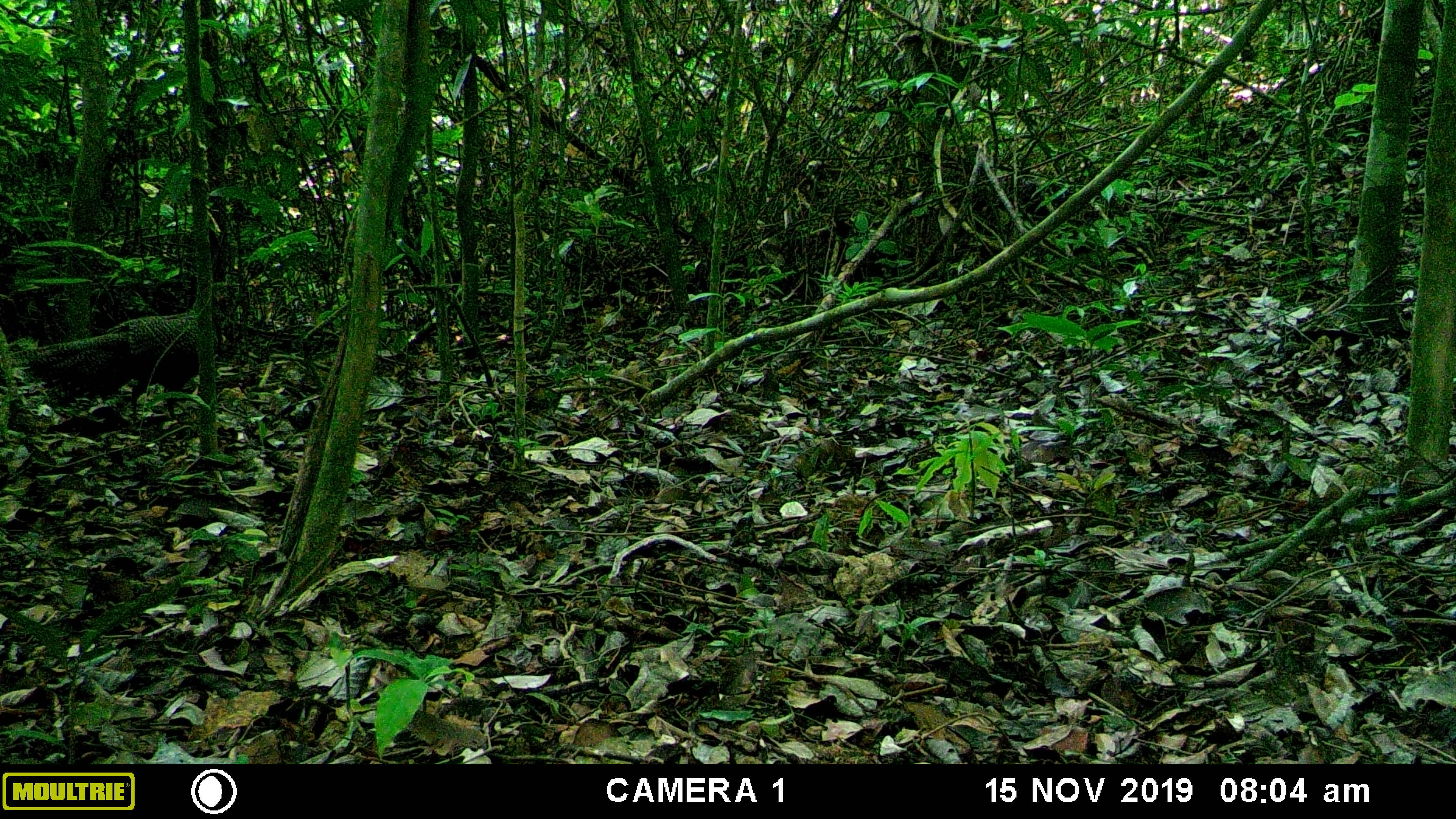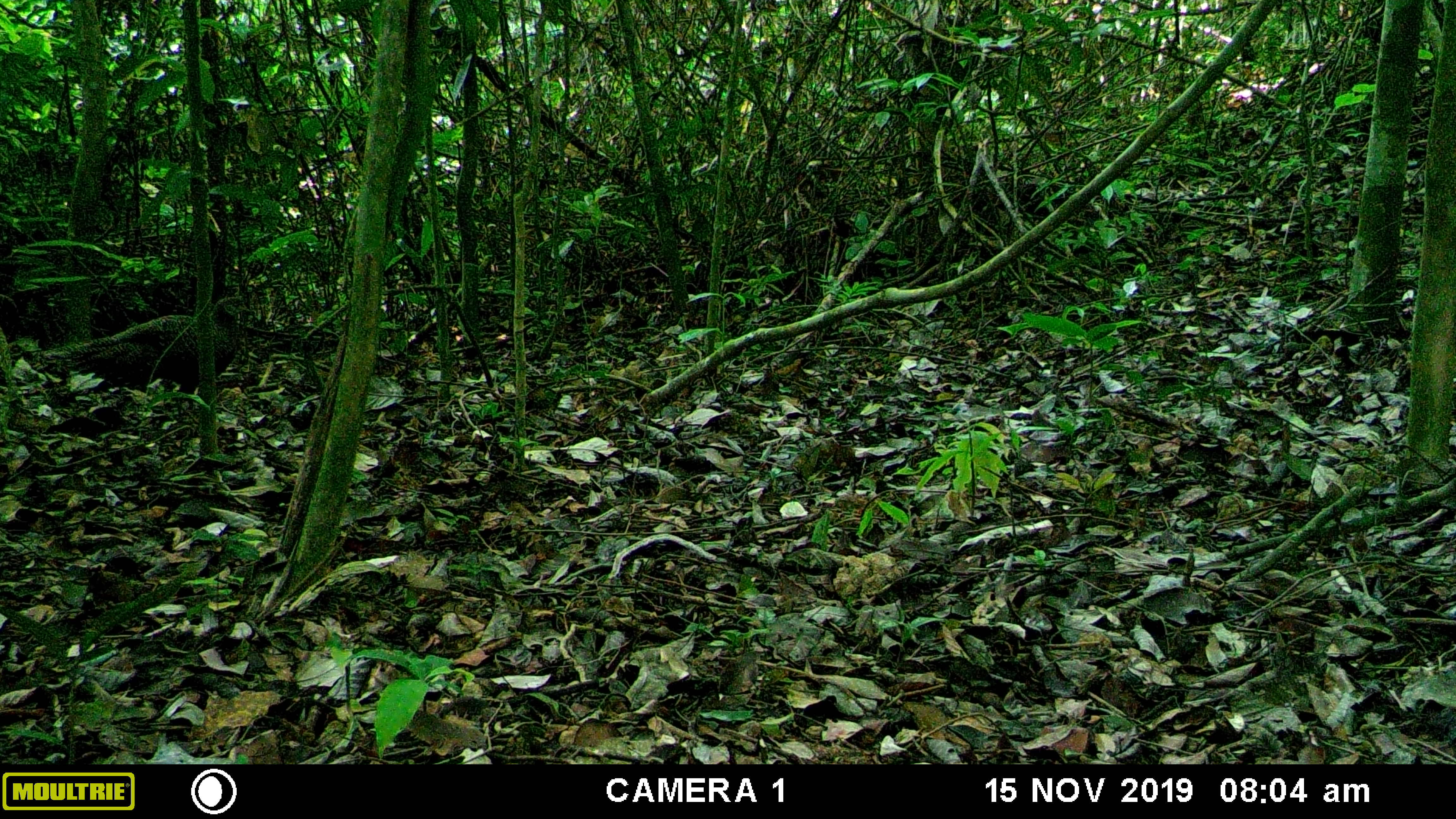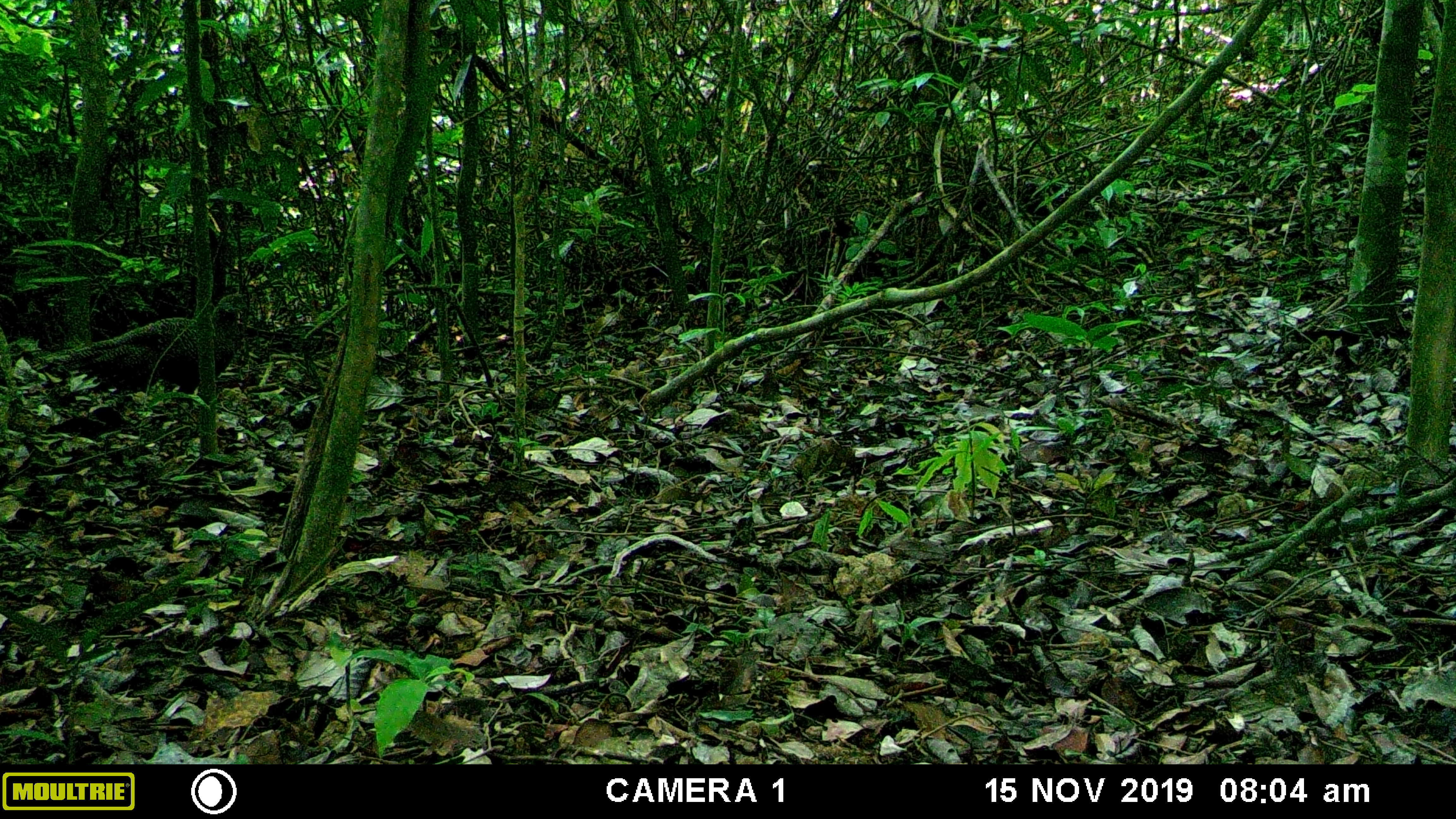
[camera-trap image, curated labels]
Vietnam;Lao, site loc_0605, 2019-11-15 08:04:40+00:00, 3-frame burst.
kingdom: Animalia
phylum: Chordata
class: Aves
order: Galliformes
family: Phasianidae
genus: Polyplectron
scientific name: Polyplectron bicalcaratum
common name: gray peacock-pheasant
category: grey peacock pheasant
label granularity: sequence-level